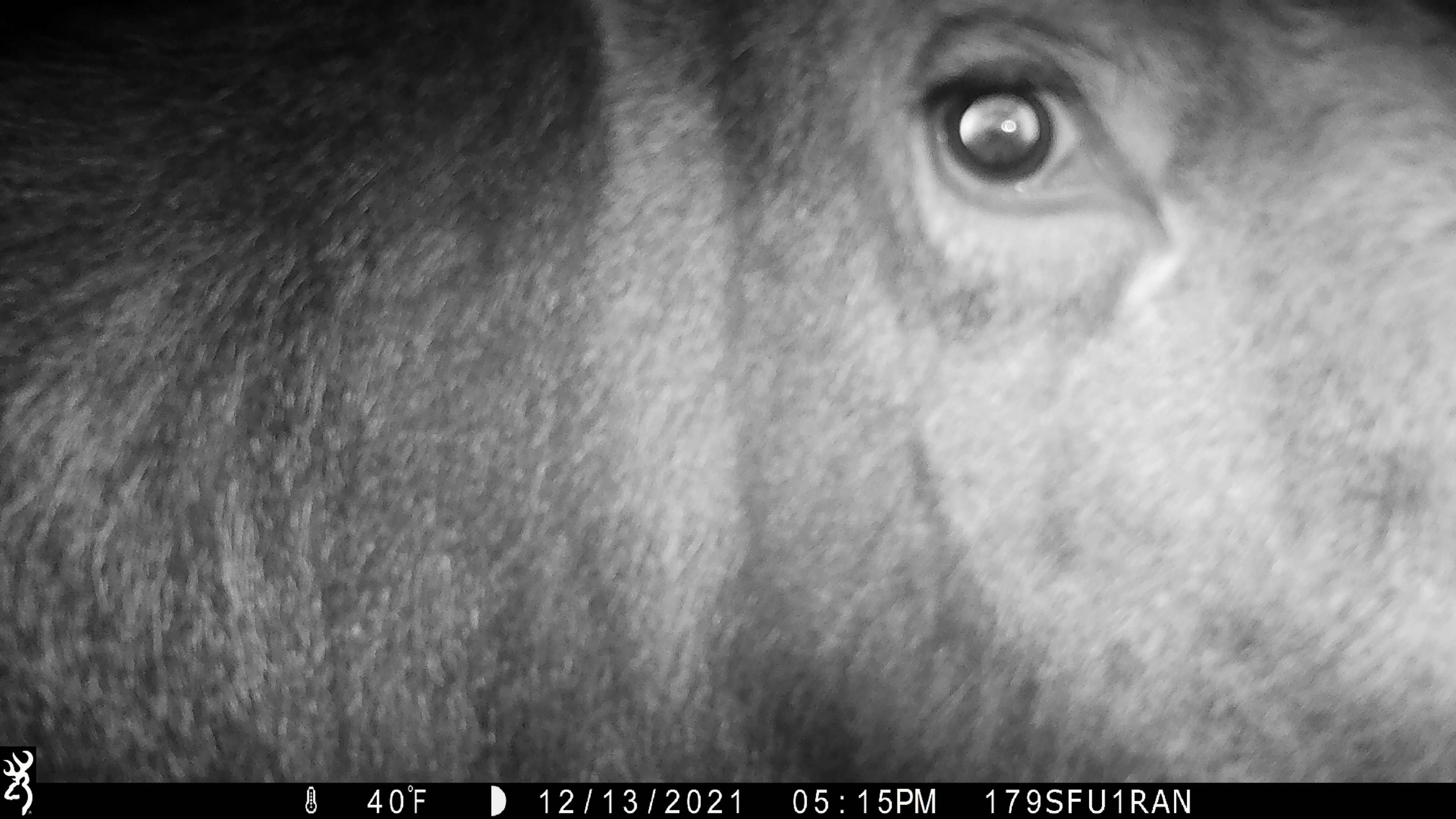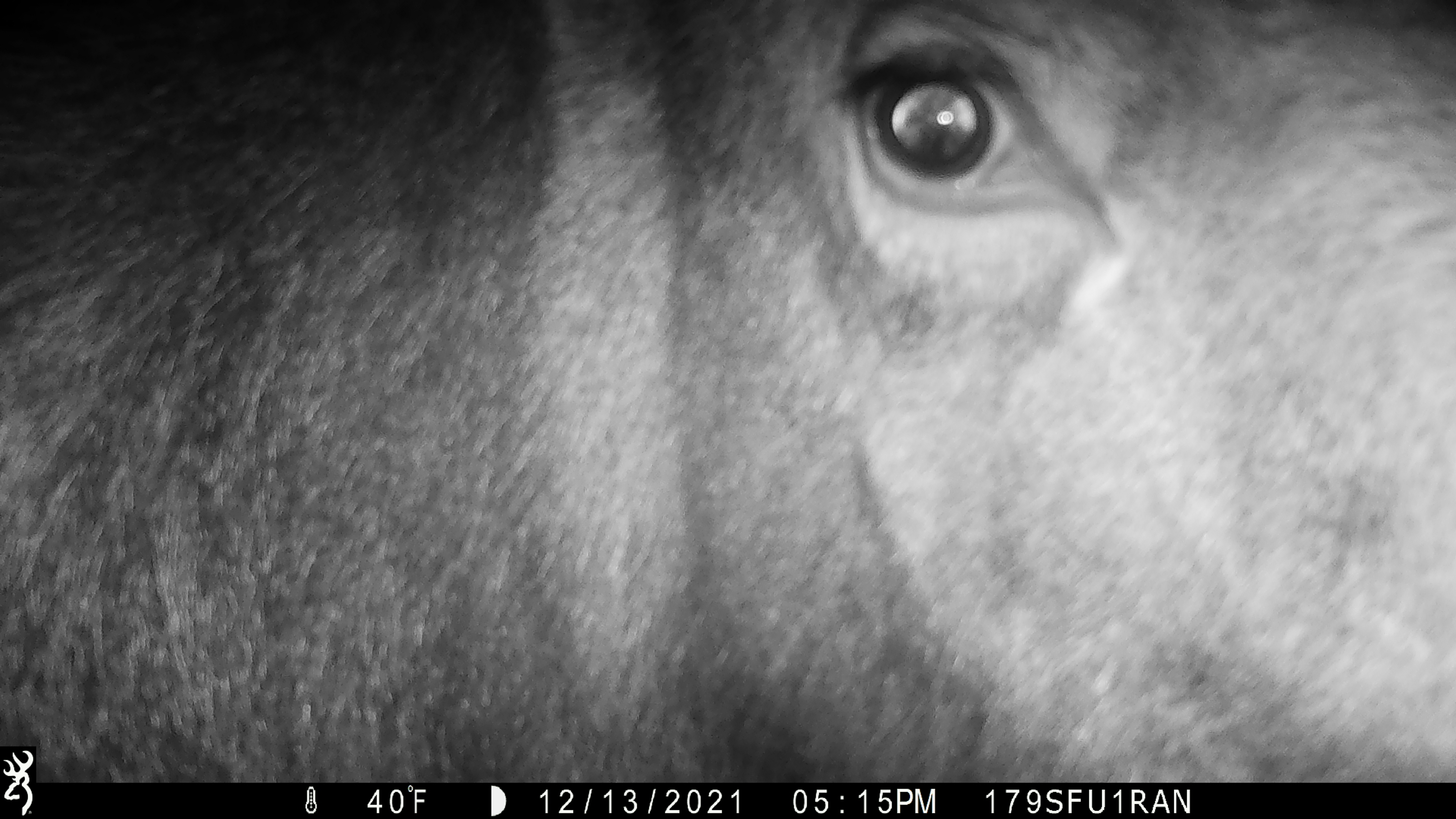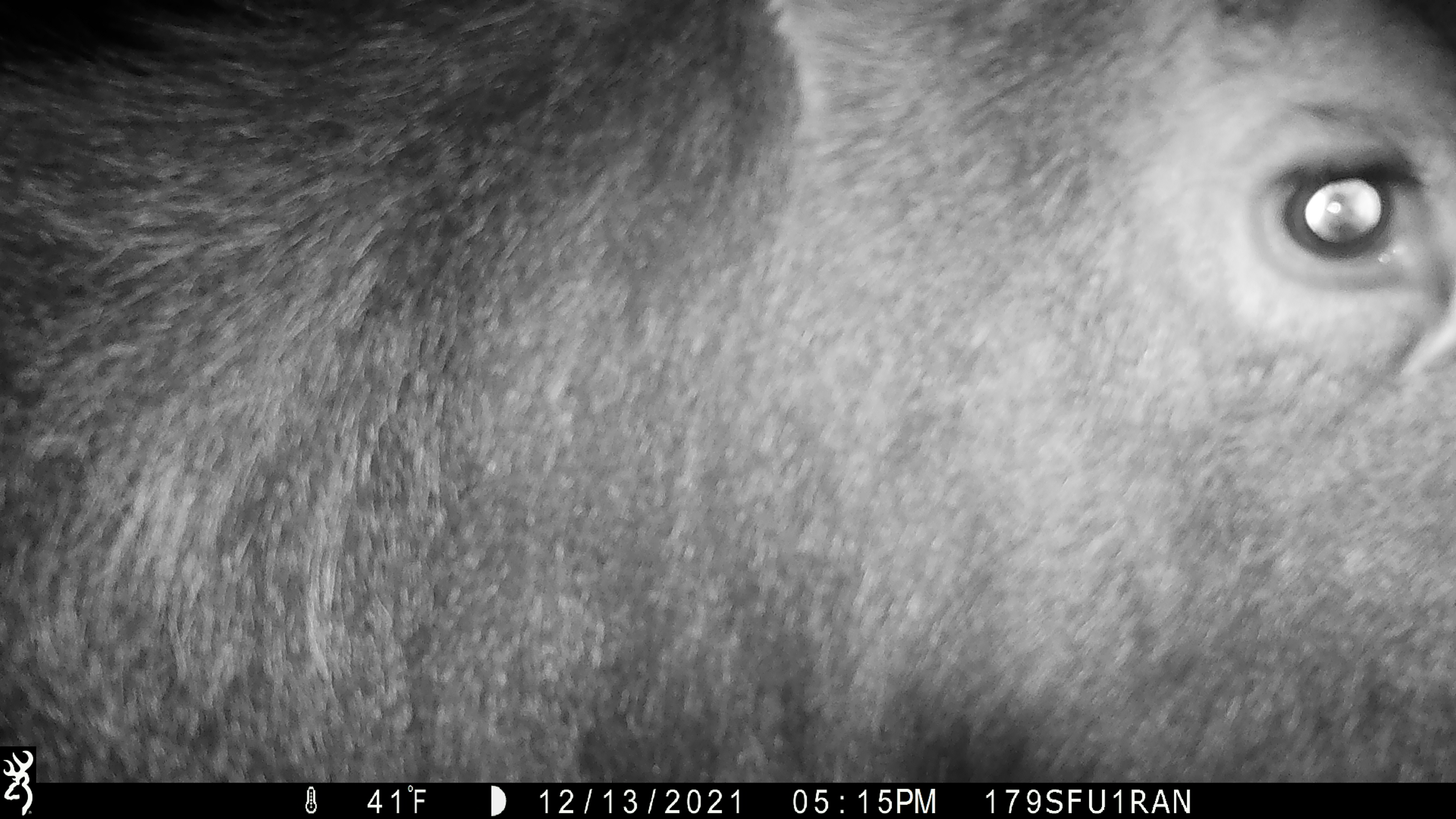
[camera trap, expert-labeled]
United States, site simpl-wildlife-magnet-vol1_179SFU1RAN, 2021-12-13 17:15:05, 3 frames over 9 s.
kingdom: Animalia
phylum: Chordata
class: Mammalia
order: Artiodactyla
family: Cervidae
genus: Alces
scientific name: Alces alces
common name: moose